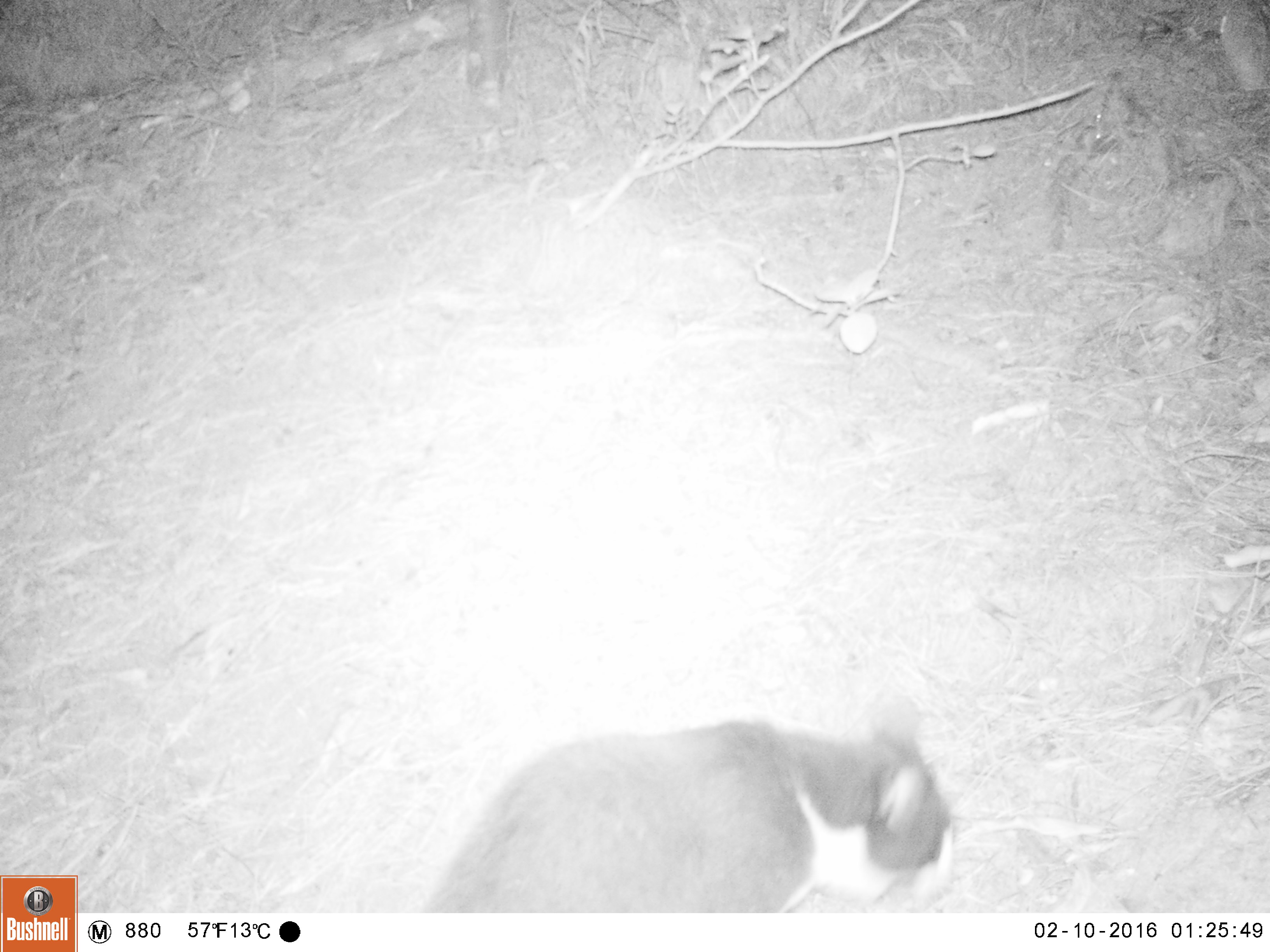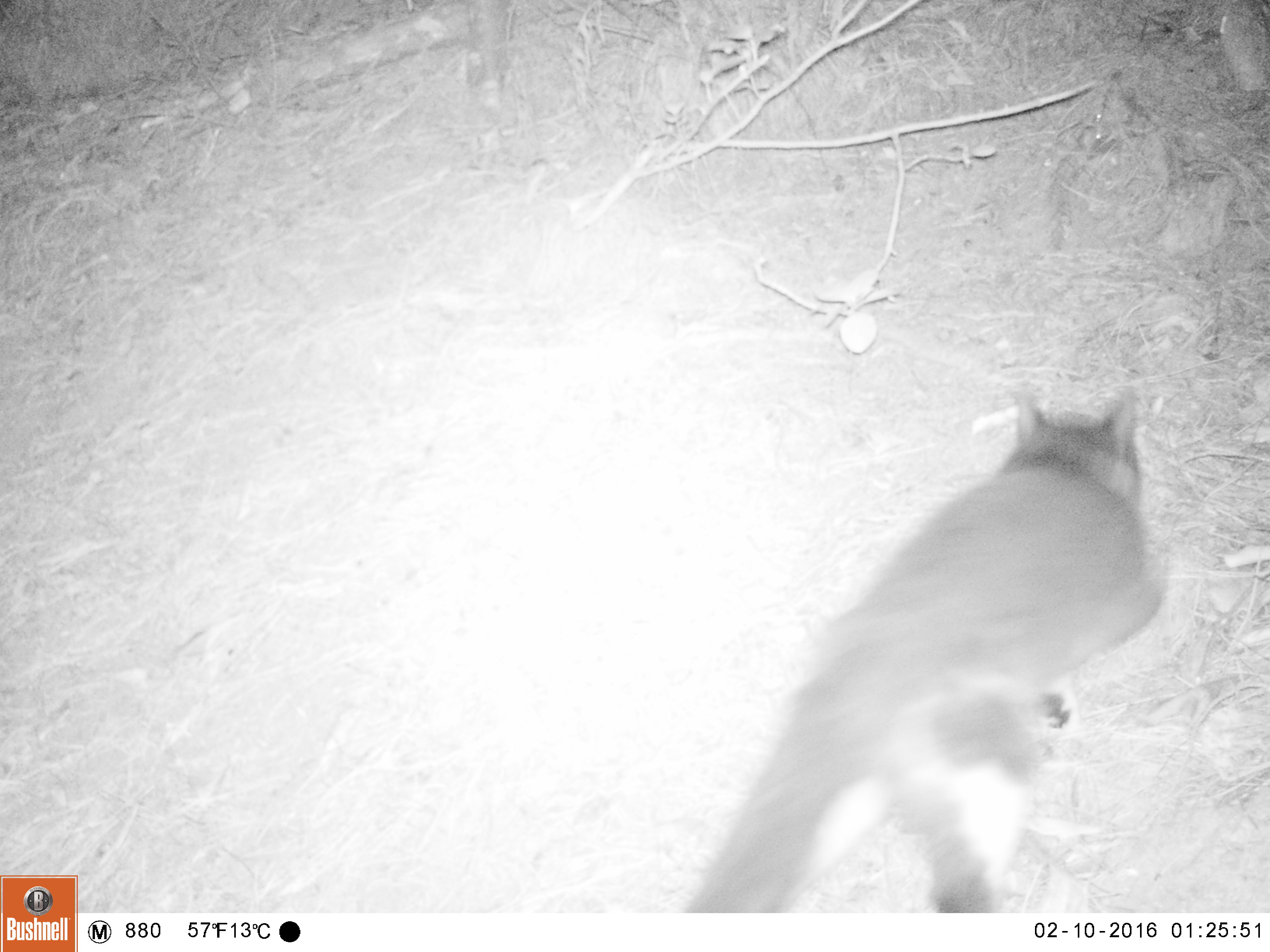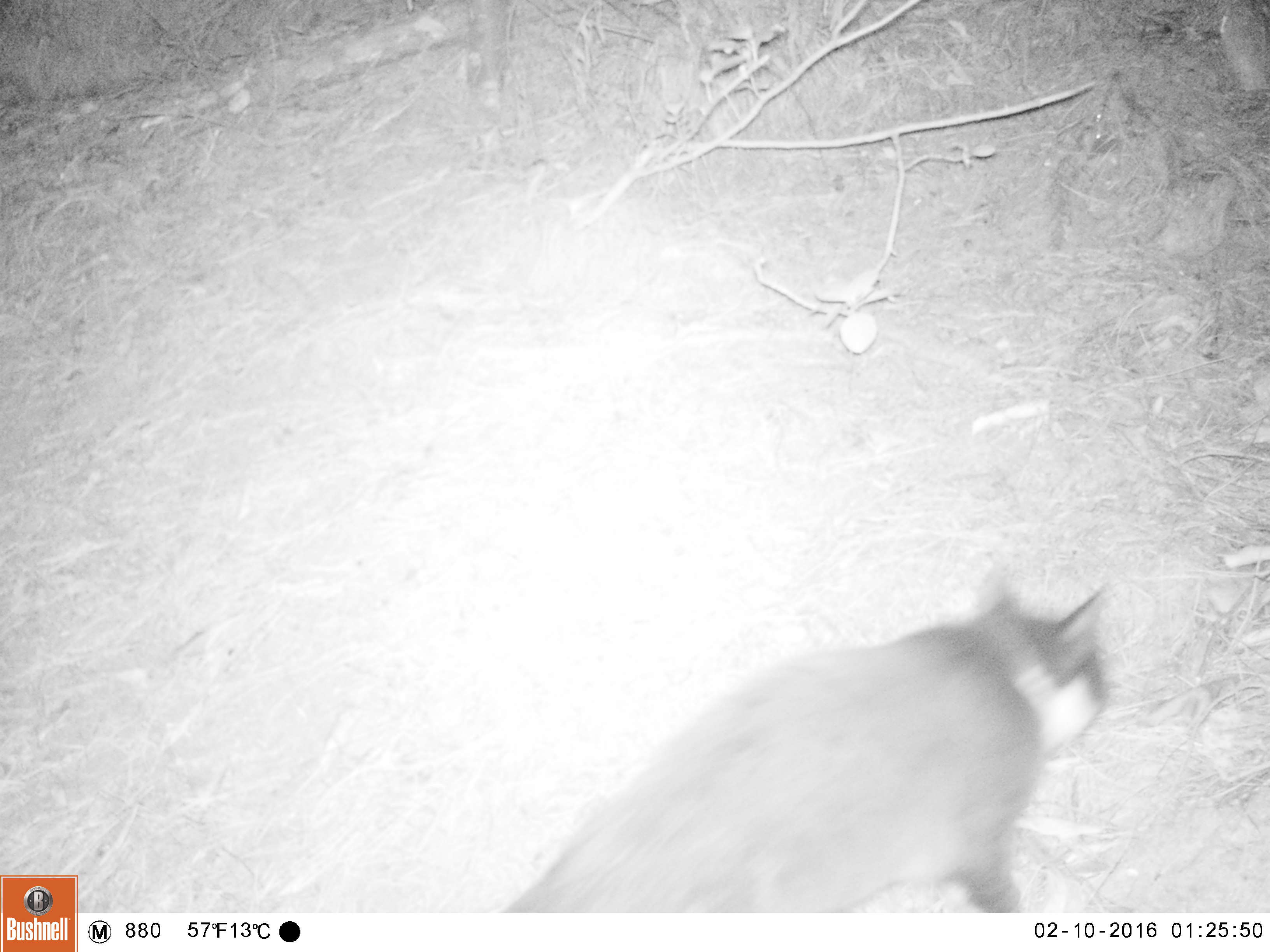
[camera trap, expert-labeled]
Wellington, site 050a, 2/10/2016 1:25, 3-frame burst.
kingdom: Animalia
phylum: Chordata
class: Mammalia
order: Carnivora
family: Felidae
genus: Felis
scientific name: Felis catus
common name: cat